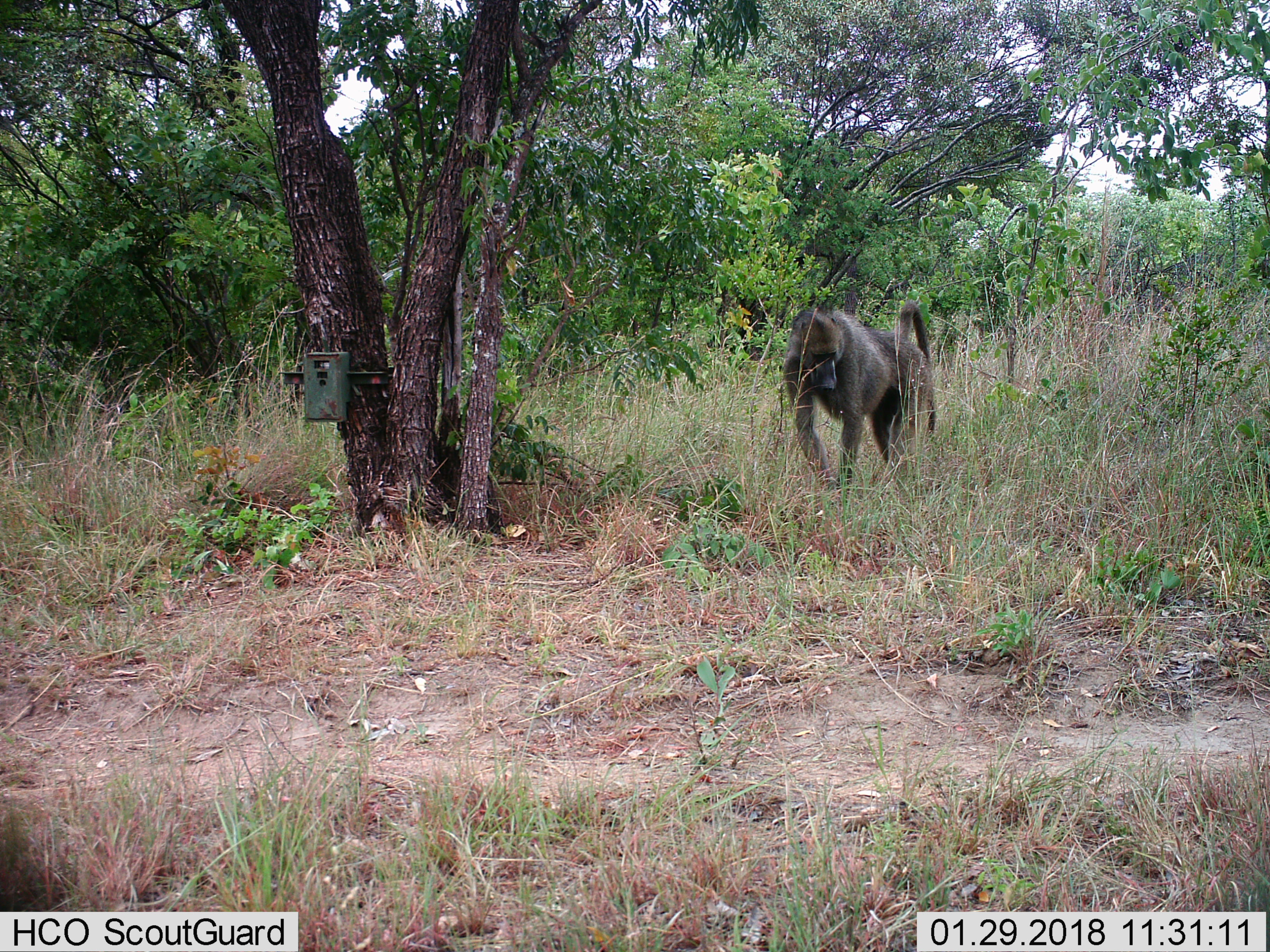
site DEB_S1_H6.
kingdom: Animalia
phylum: Chordata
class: Mammalia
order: Primates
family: Cercopithecidae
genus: Papio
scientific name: Papio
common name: baboon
Baboon (Papio), count 1. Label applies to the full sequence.